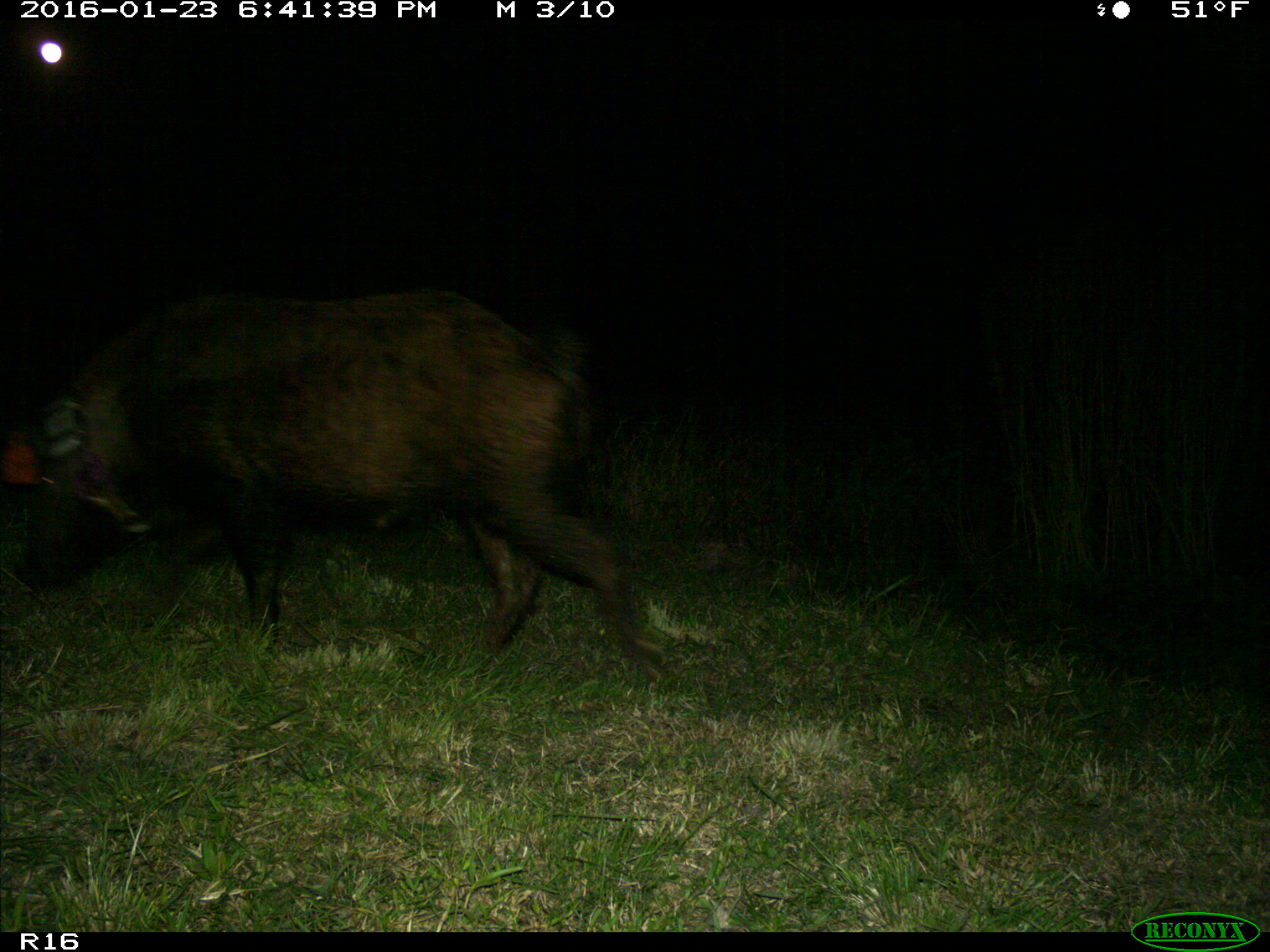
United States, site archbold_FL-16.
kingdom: Animalia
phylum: Chordata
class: Mammalia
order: Artiodactyla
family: Suidae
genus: Sus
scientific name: Sus scrofa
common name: wild boar